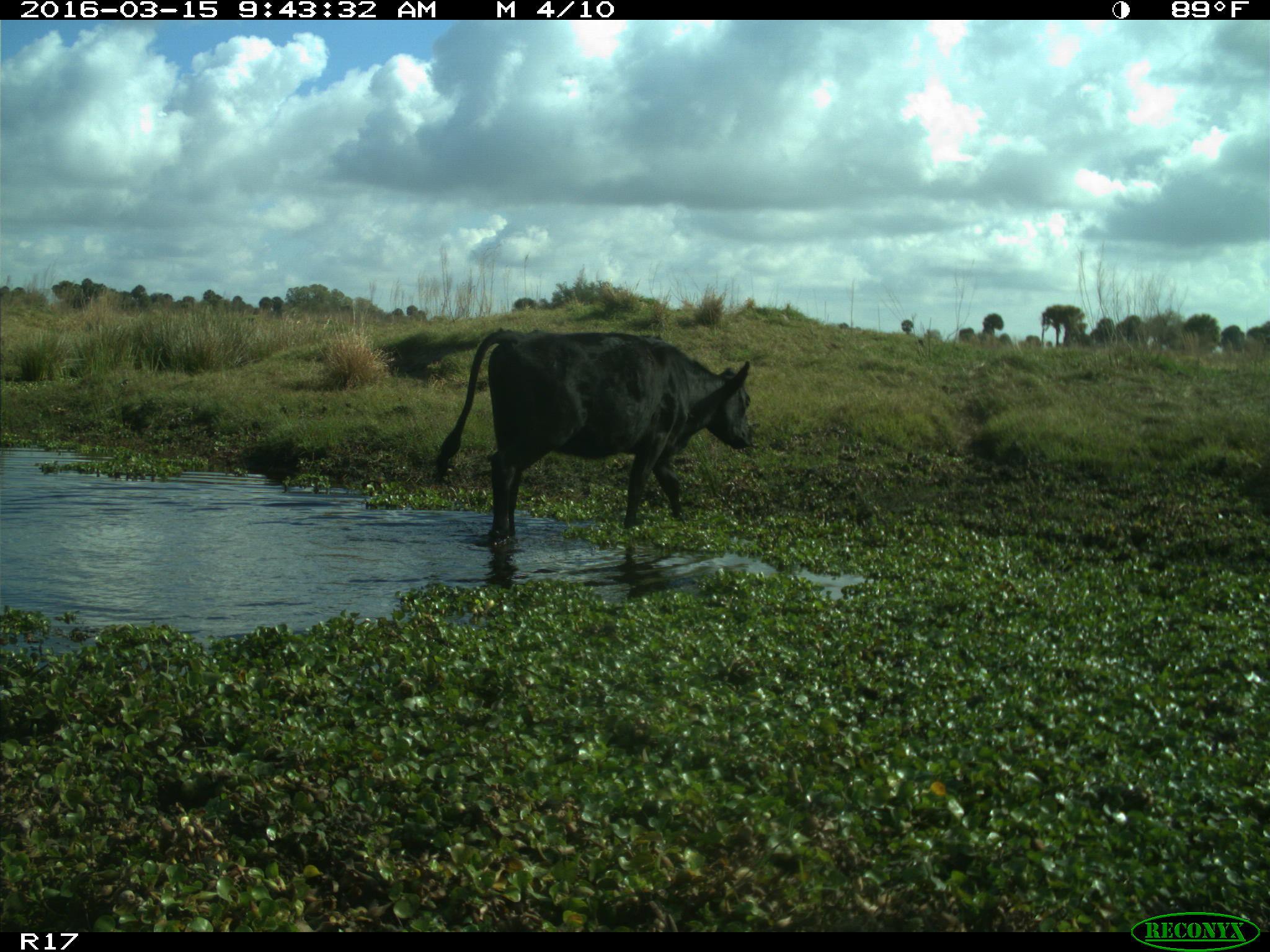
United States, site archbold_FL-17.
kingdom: Animalia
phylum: Chordata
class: Mammalia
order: Artiodactyla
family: Bovidae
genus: Bos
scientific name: Bos taurus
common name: domestic cow